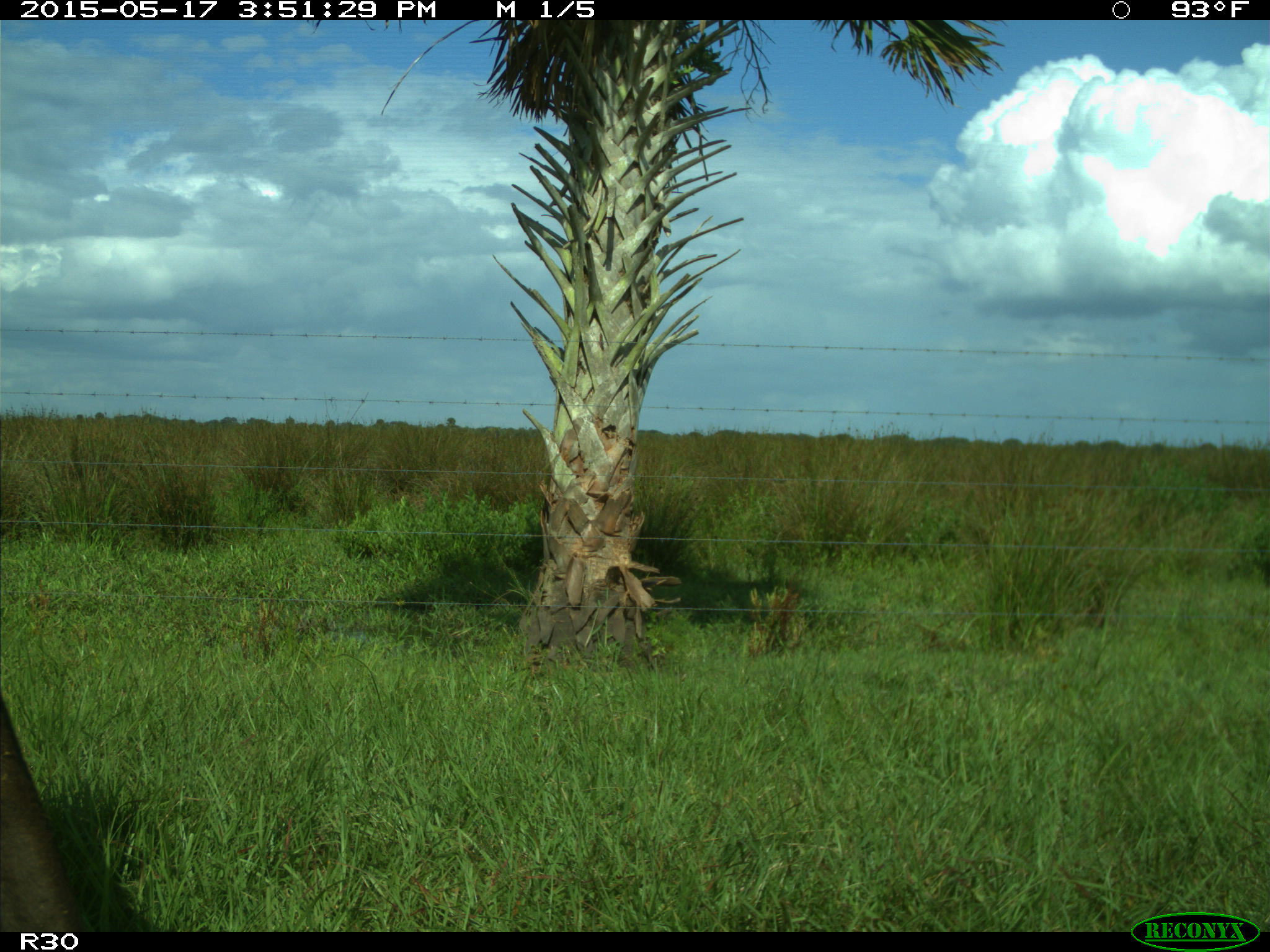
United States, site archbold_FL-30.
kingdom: Animalia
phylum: Chordata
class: Mammalia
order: Artiodactyla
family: Bovidae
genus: Bos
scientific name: Bos taurus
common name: domestic cow